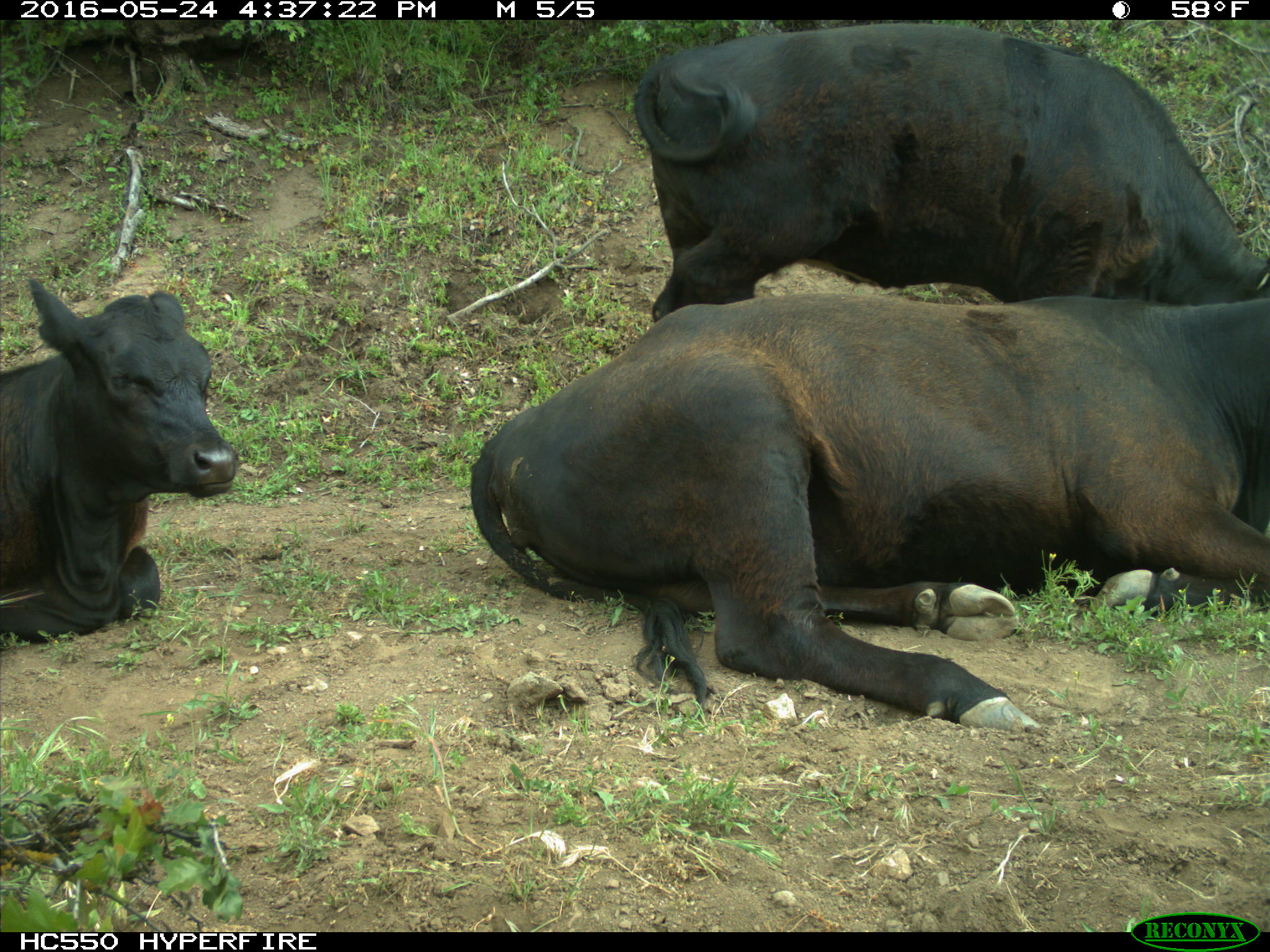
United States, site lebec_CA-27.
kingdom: Animalia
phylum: Chordata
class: Mammalia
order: Artiodactyla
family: Bovidae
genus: Bos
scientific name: Bos taurus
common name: domestic cow